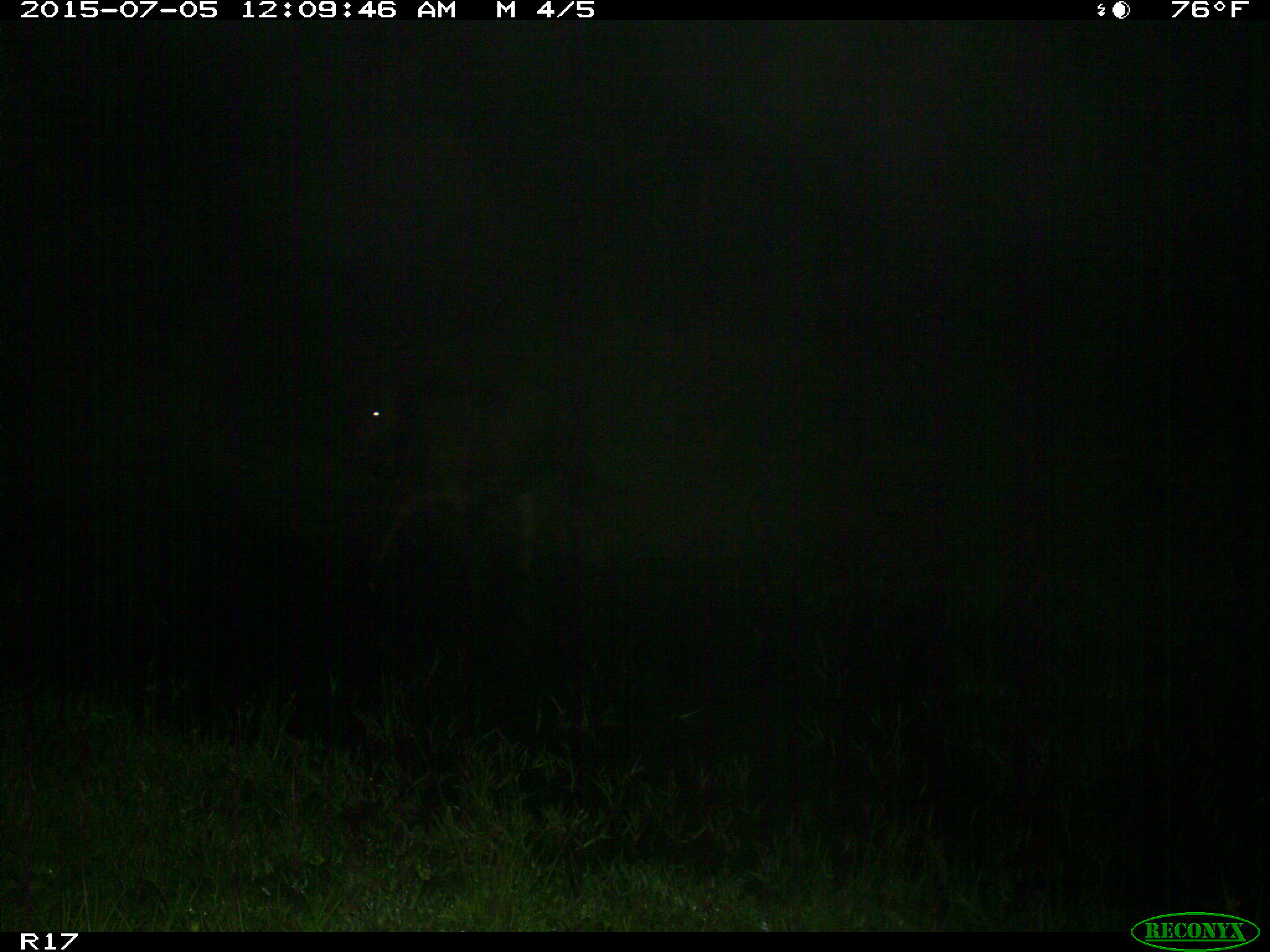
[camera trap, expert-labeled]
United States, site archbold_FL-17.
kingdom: Animalia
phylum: Chordata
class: Mammalia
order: Artiodactyla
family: Bovidae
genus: Bos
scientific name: Bos taurus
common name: domestic cow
Bos taurus (domestic cow).